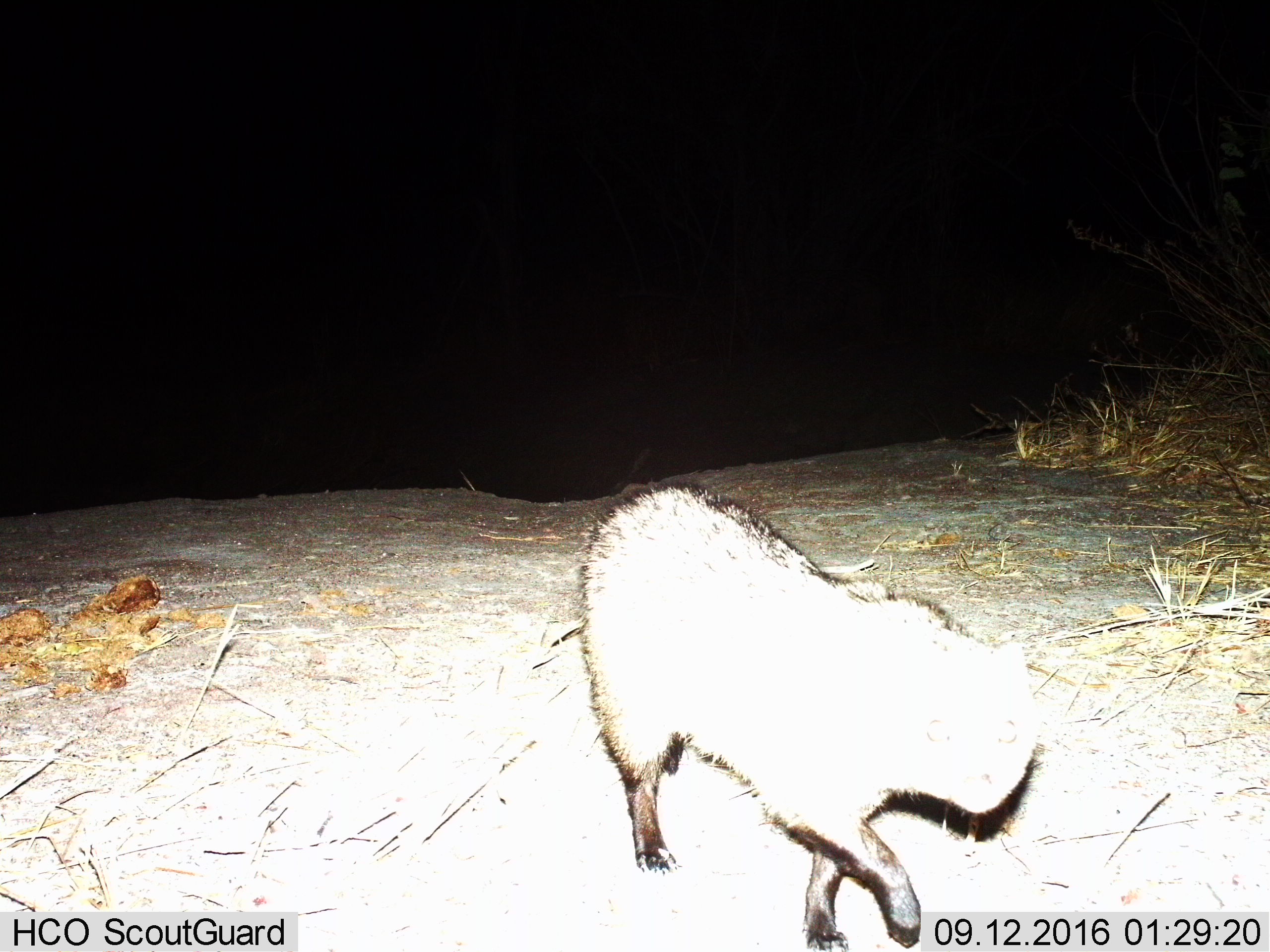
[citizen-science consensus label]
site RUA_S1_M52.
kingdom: Animalia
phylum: Chordata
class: Mammalia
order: Carnivora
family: Herpestidae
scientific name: Herpestidae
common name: mongoose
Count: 1.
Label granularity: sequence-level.